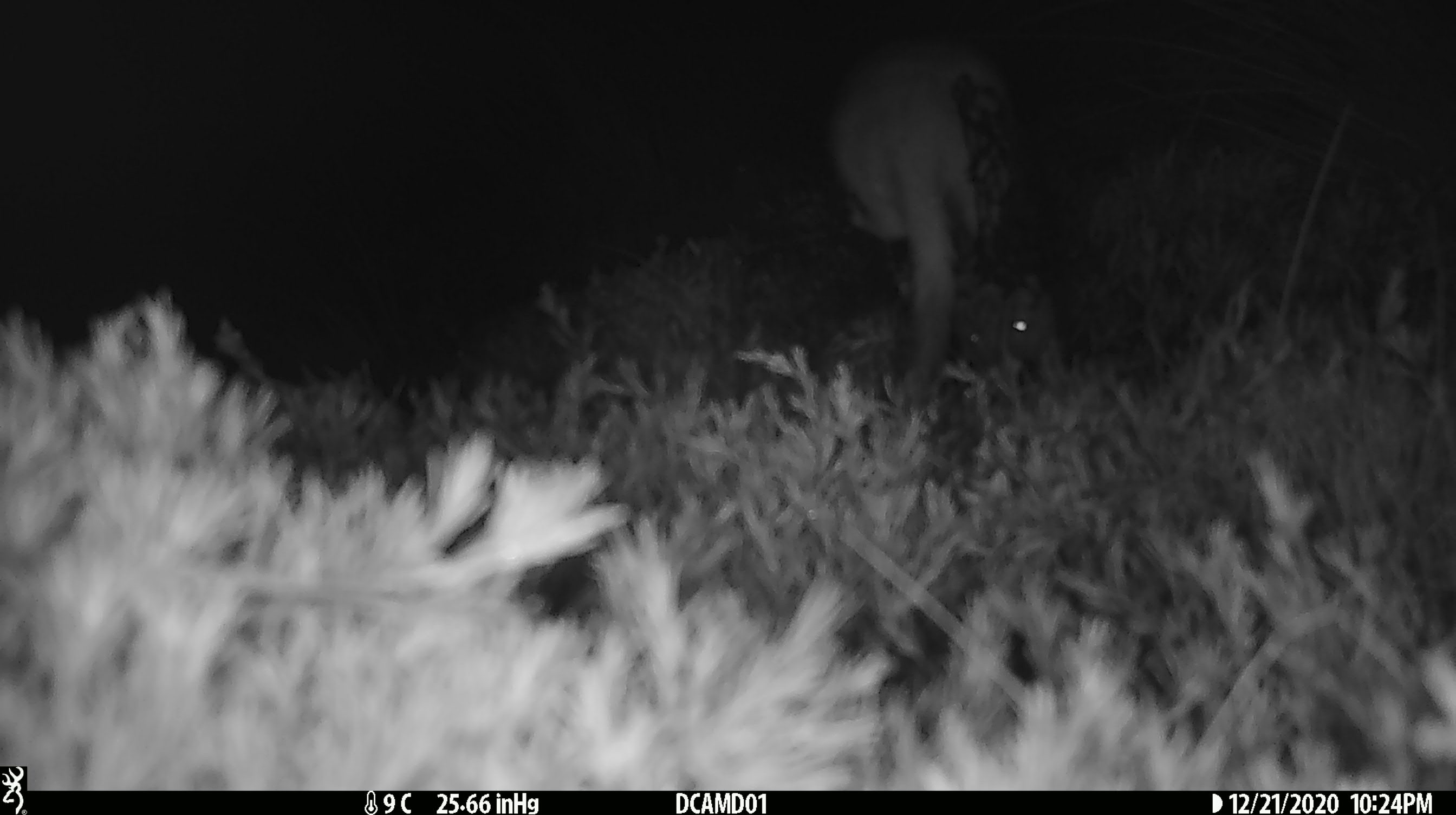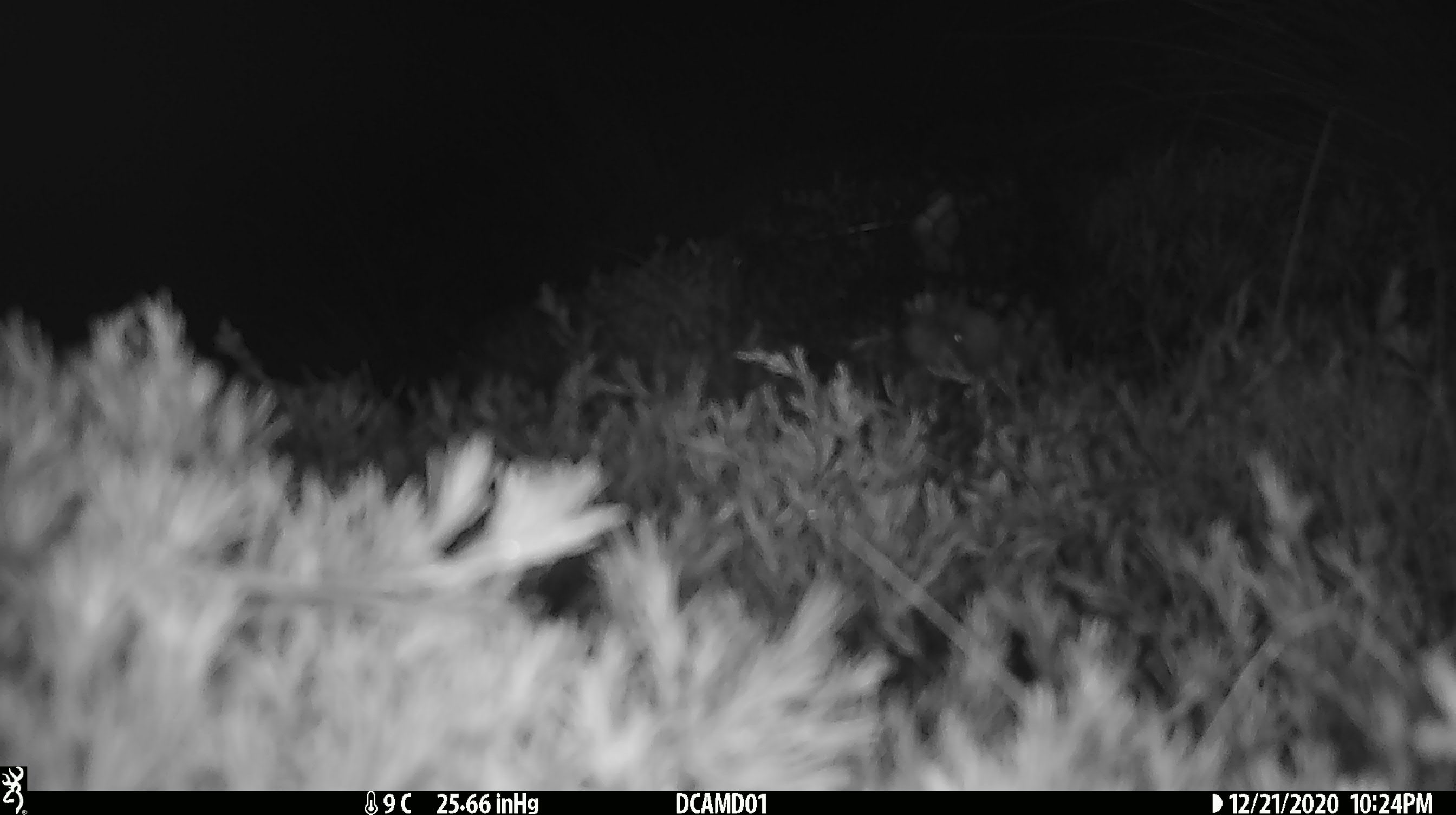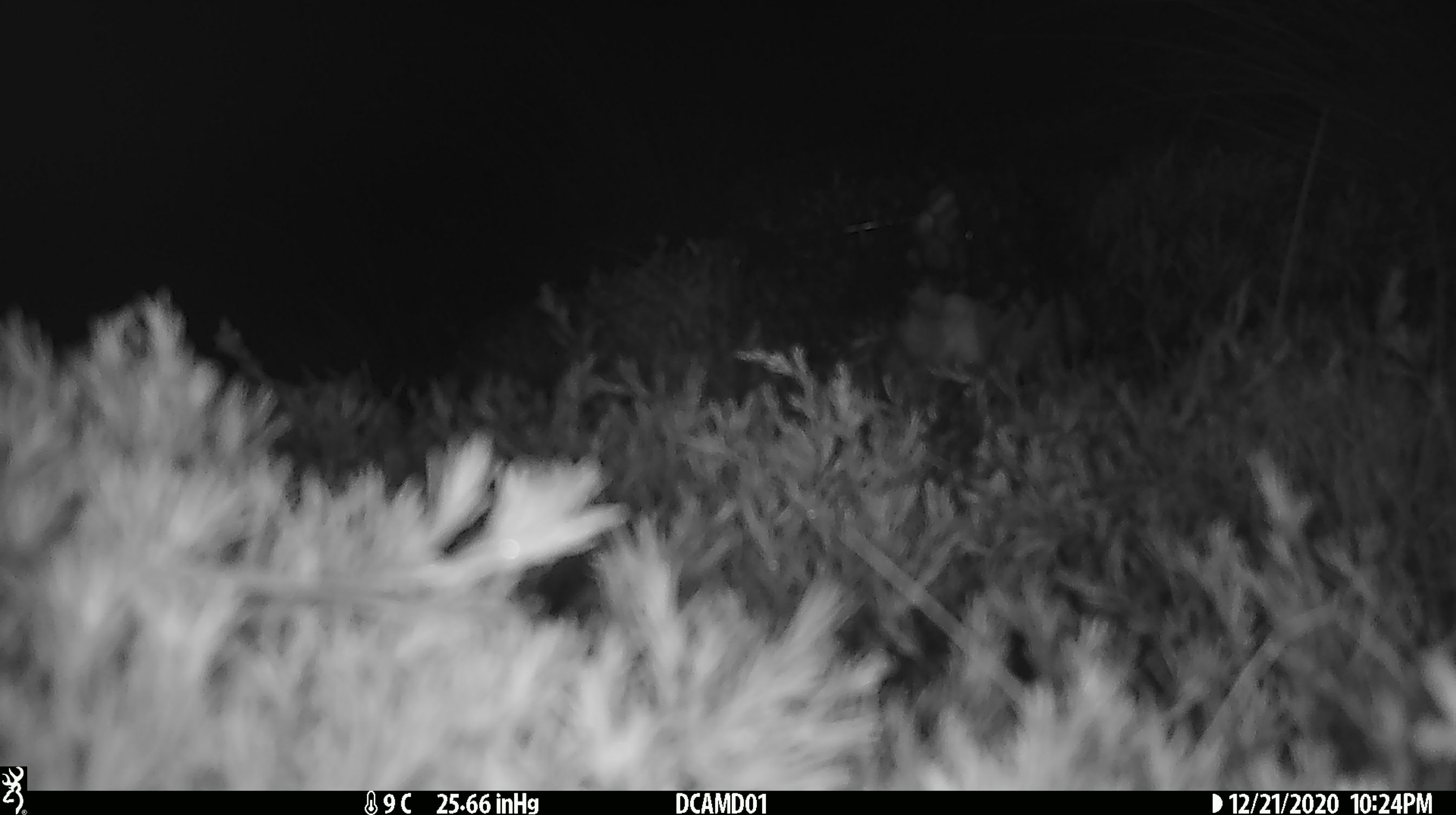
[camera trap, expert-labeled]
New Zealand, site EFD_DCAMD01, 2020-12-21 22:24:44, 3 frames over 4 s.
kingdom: Animalia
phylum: Chordata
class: Mammalia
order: Carnivora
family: Mustelidae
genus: Mustela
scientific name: Mustela erminea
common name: stoat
Stoat (Mustela erminea).